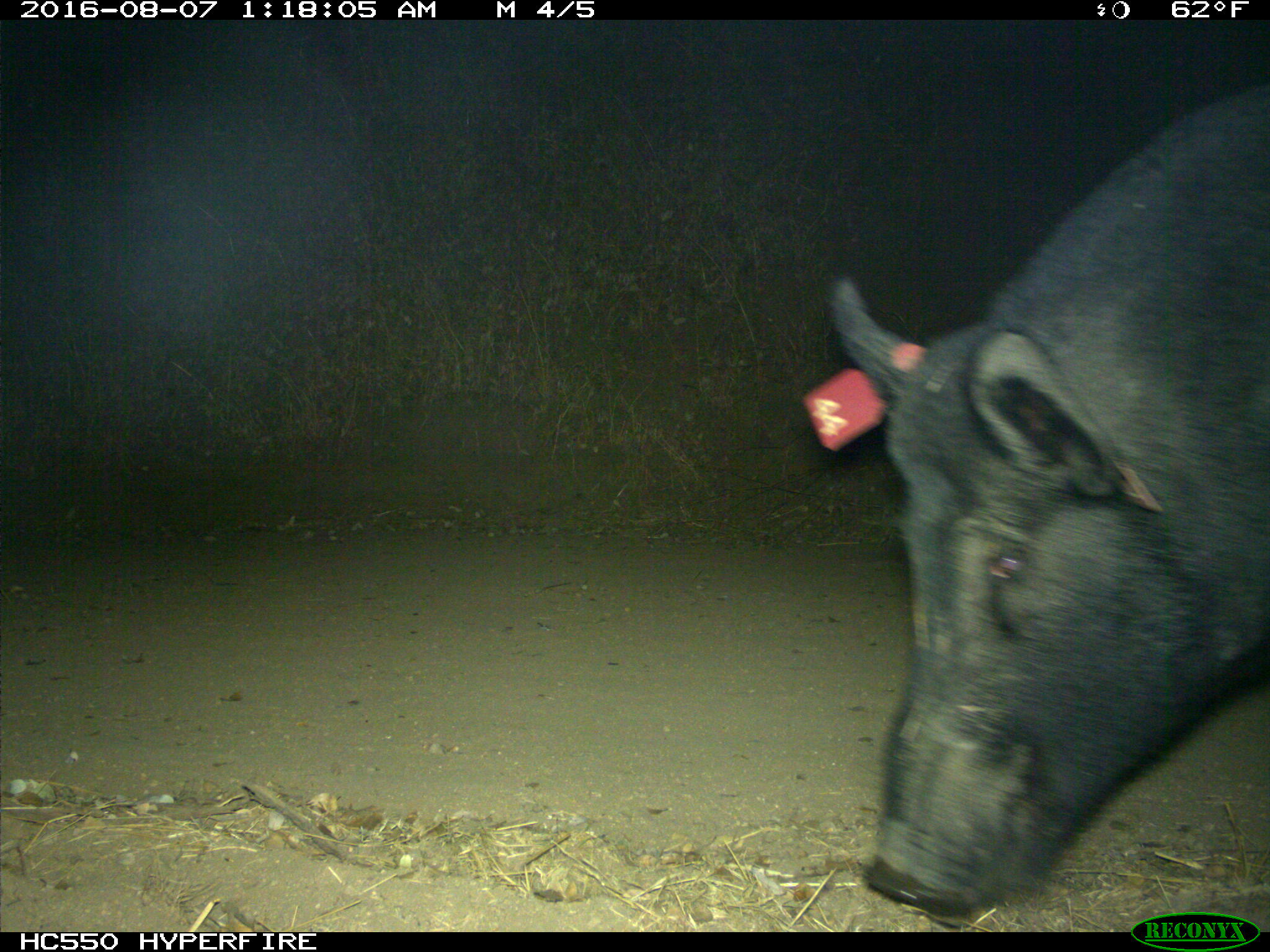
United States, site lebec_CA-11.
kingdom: Animalia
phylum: Chordata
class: Mammalia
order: Artiodactyla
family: Suidae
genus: Sus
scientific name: Sus scrofa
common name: wild boar